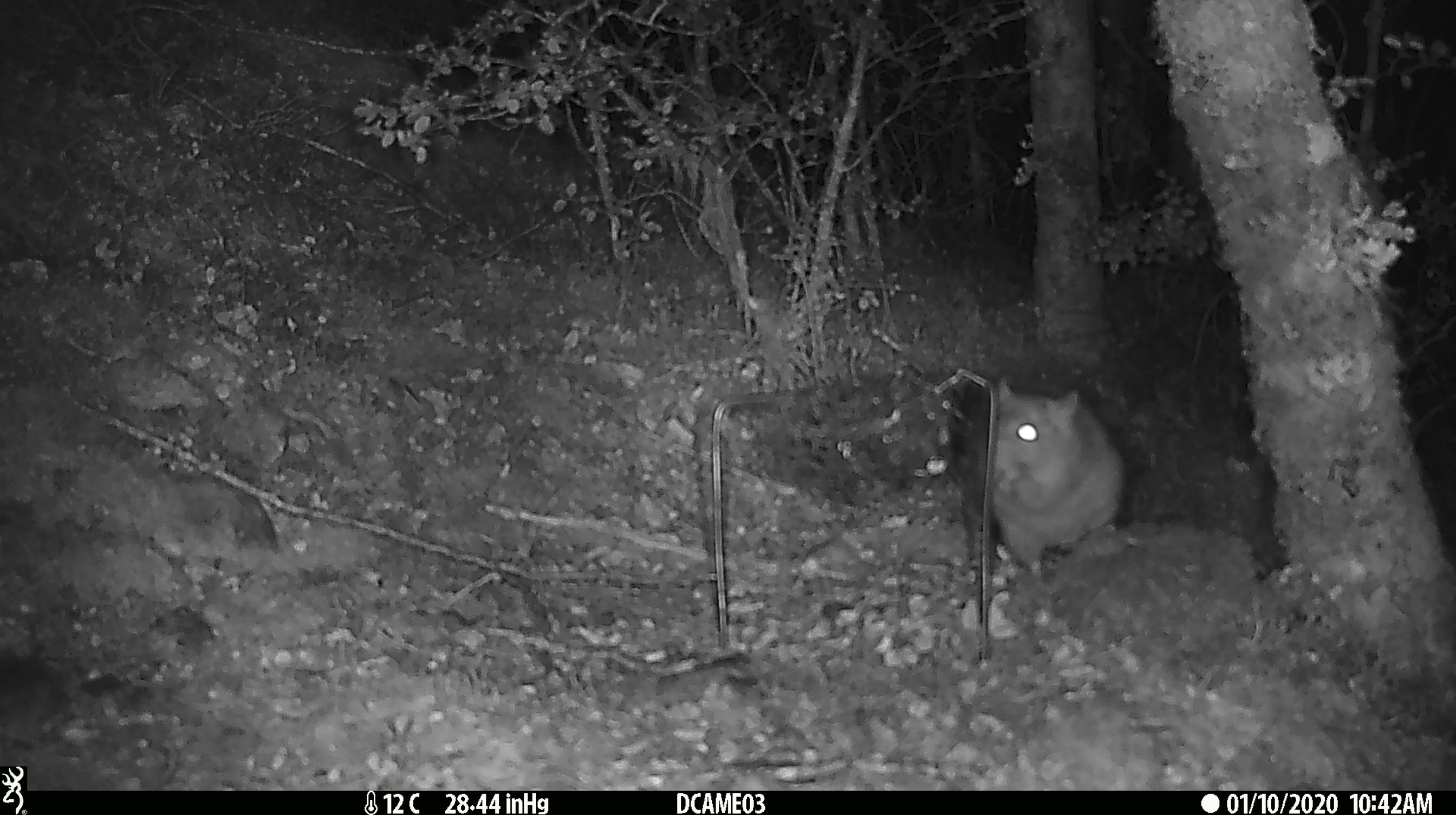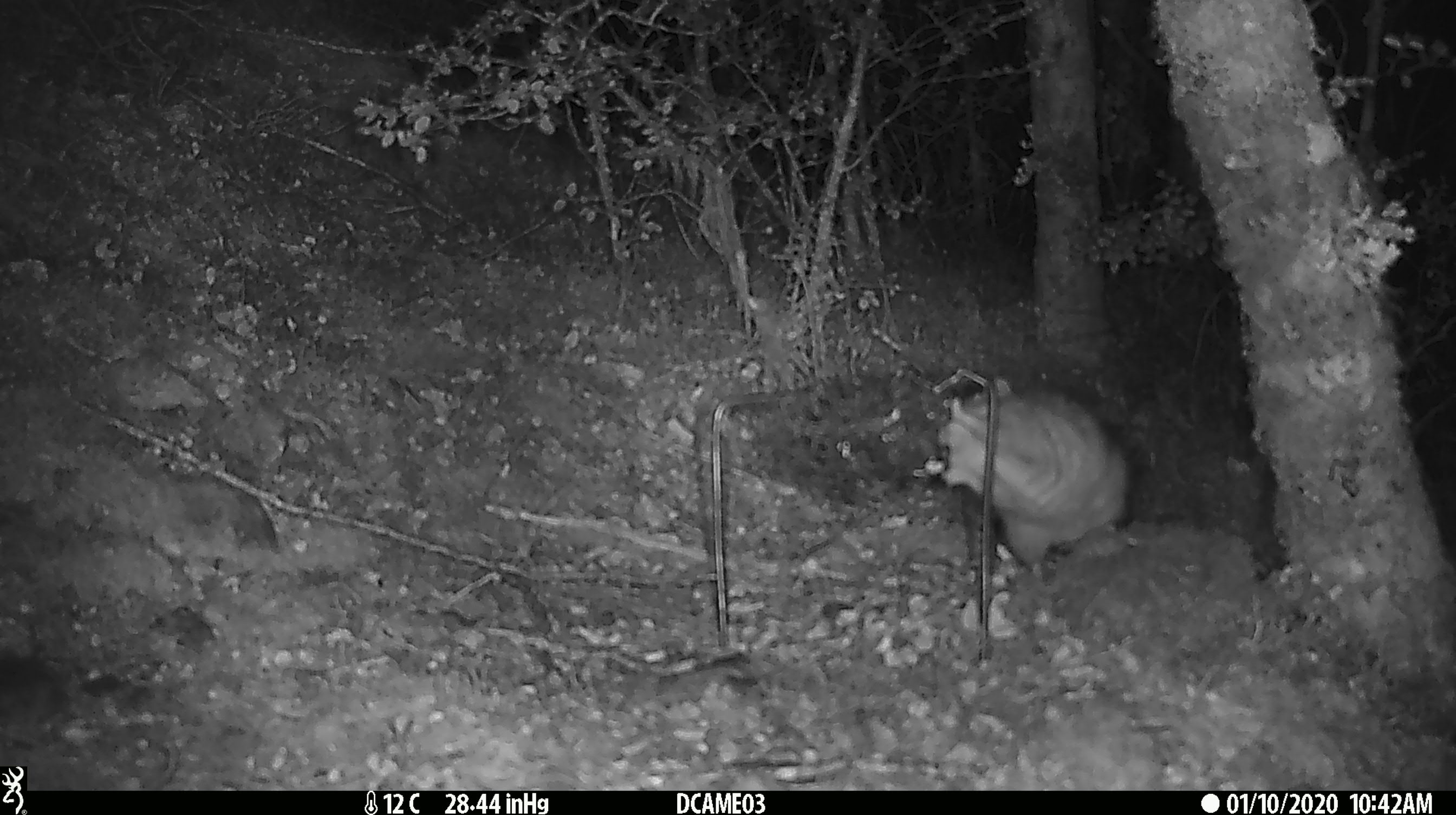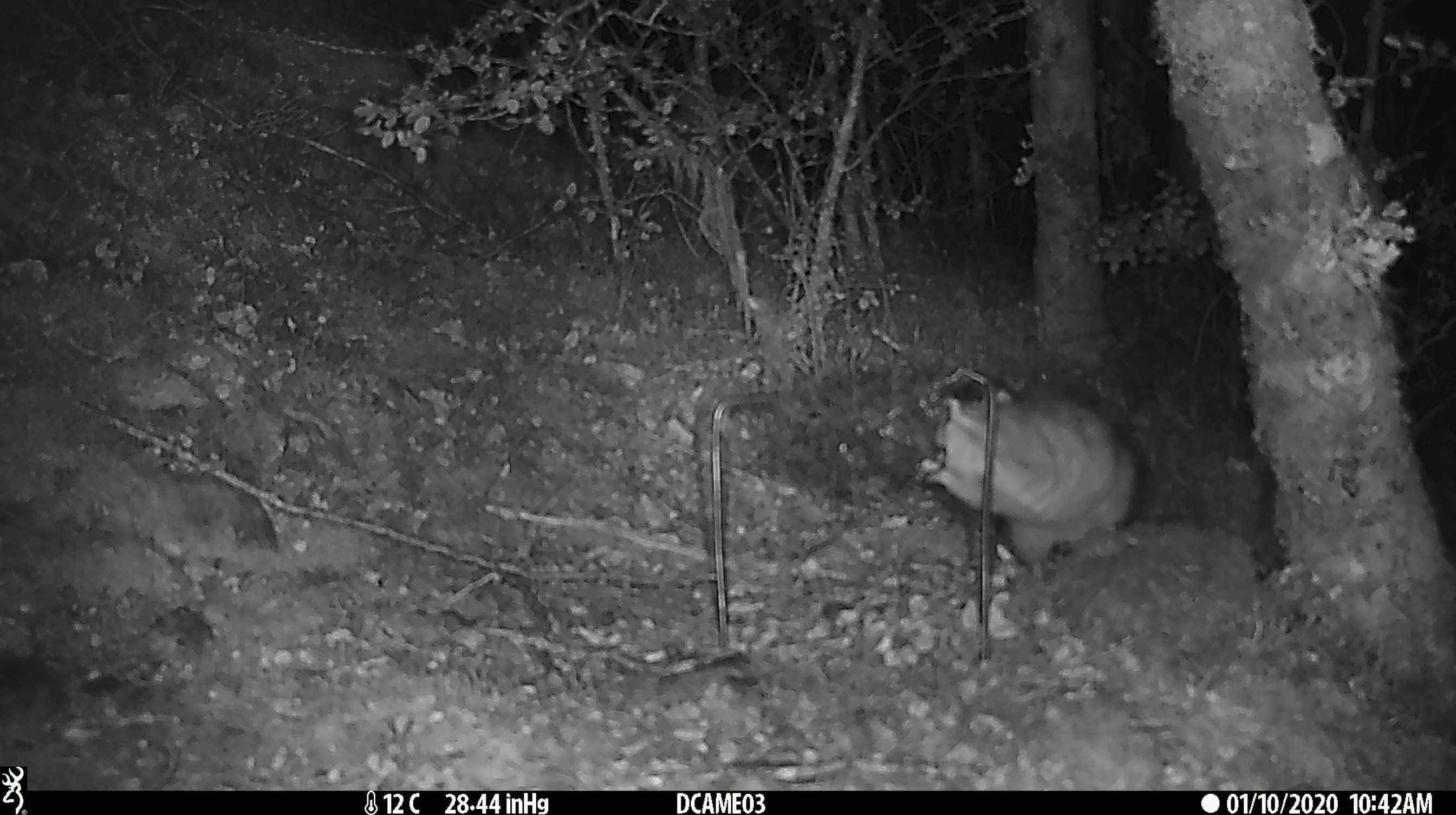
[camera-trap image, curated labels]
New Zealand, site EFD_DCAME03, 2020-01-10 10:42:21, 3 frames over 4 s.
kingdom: Animalia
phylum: Chordata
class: Mammalia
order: Rodentia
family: Muridae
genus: Rattus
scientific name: Rattus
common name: rat